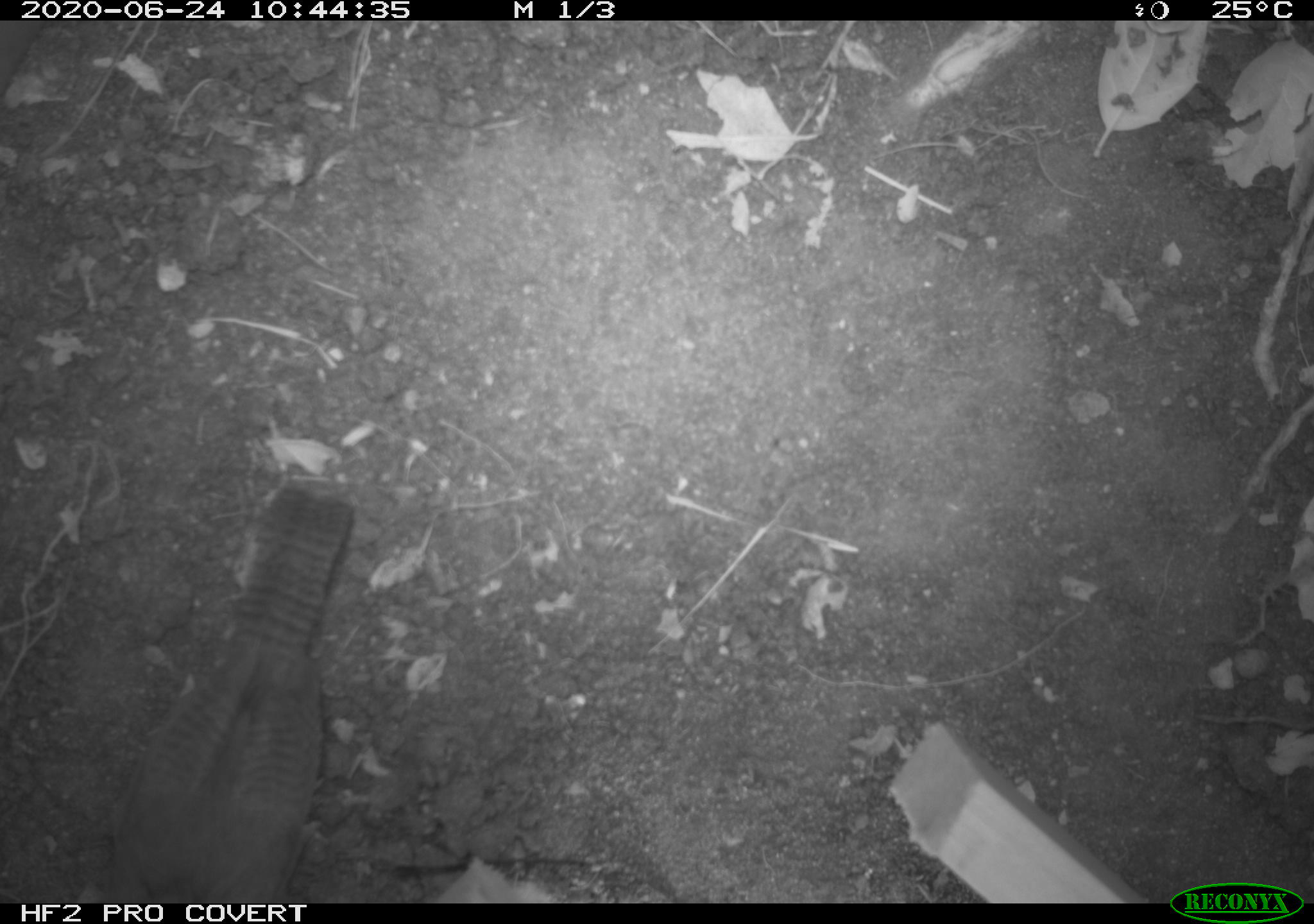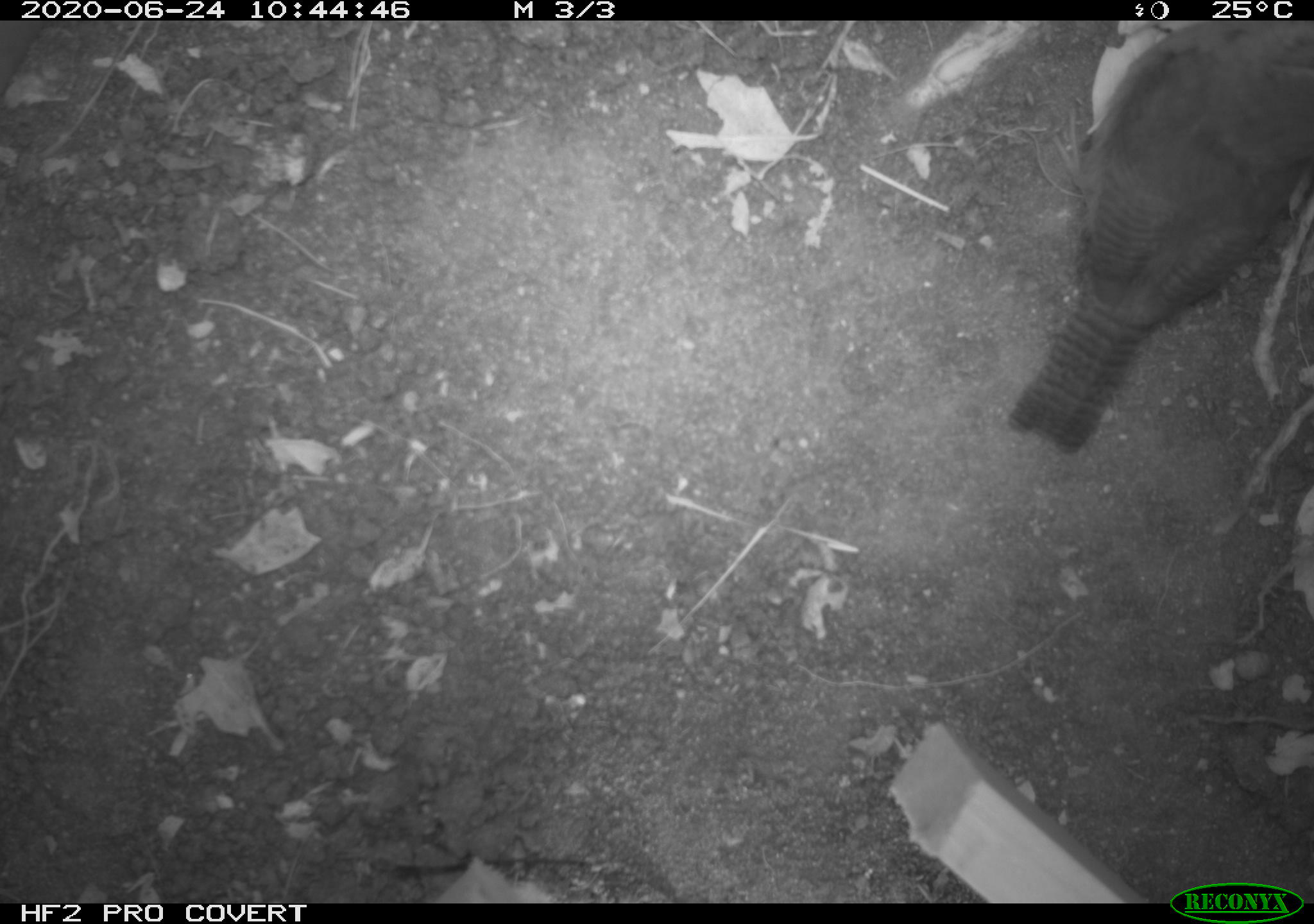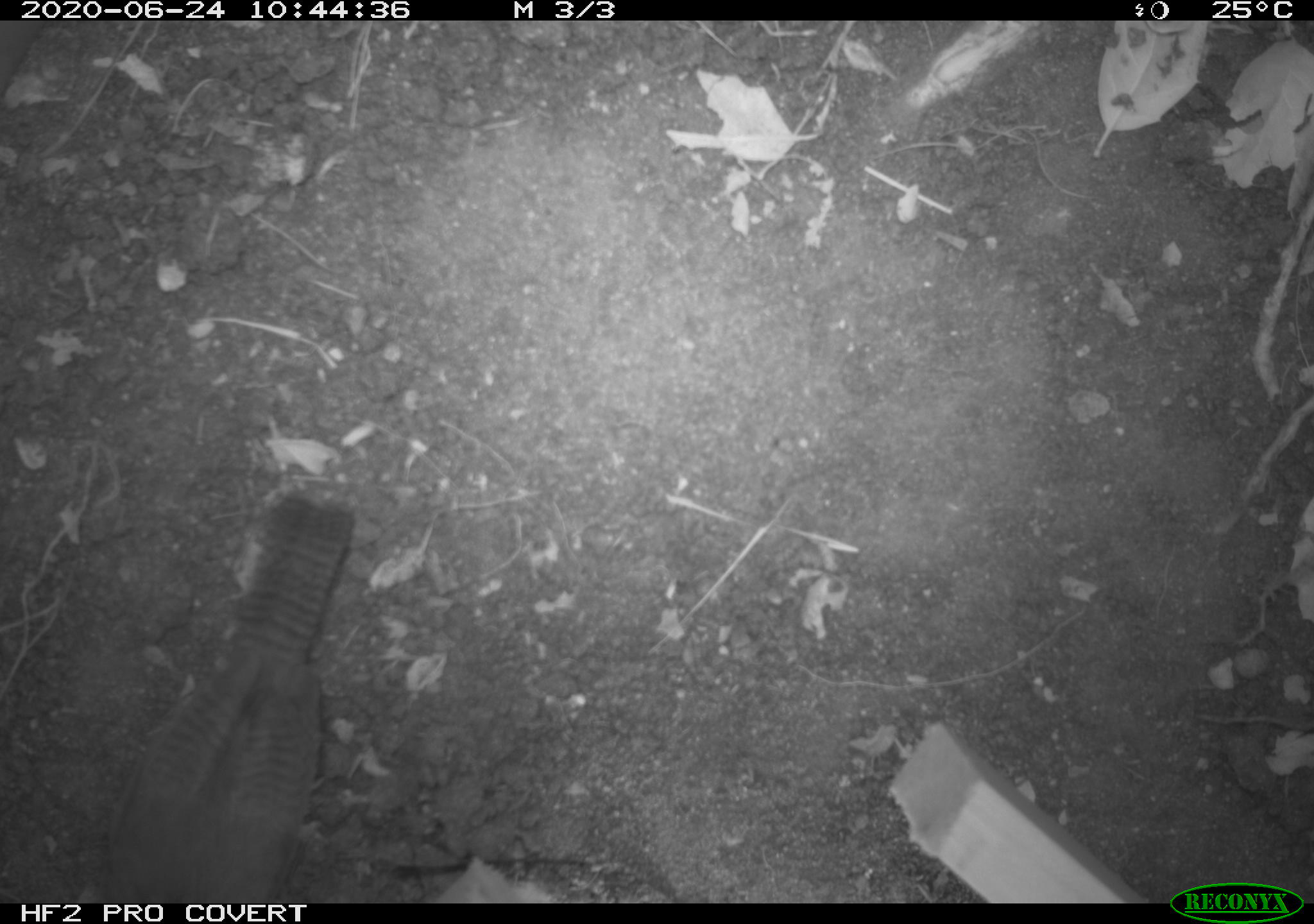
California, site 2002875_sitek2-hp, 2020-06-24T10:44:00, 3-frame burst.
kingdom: Animalia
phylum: Chordata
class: Aves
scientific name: Aves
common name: bird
Bird (Aves).